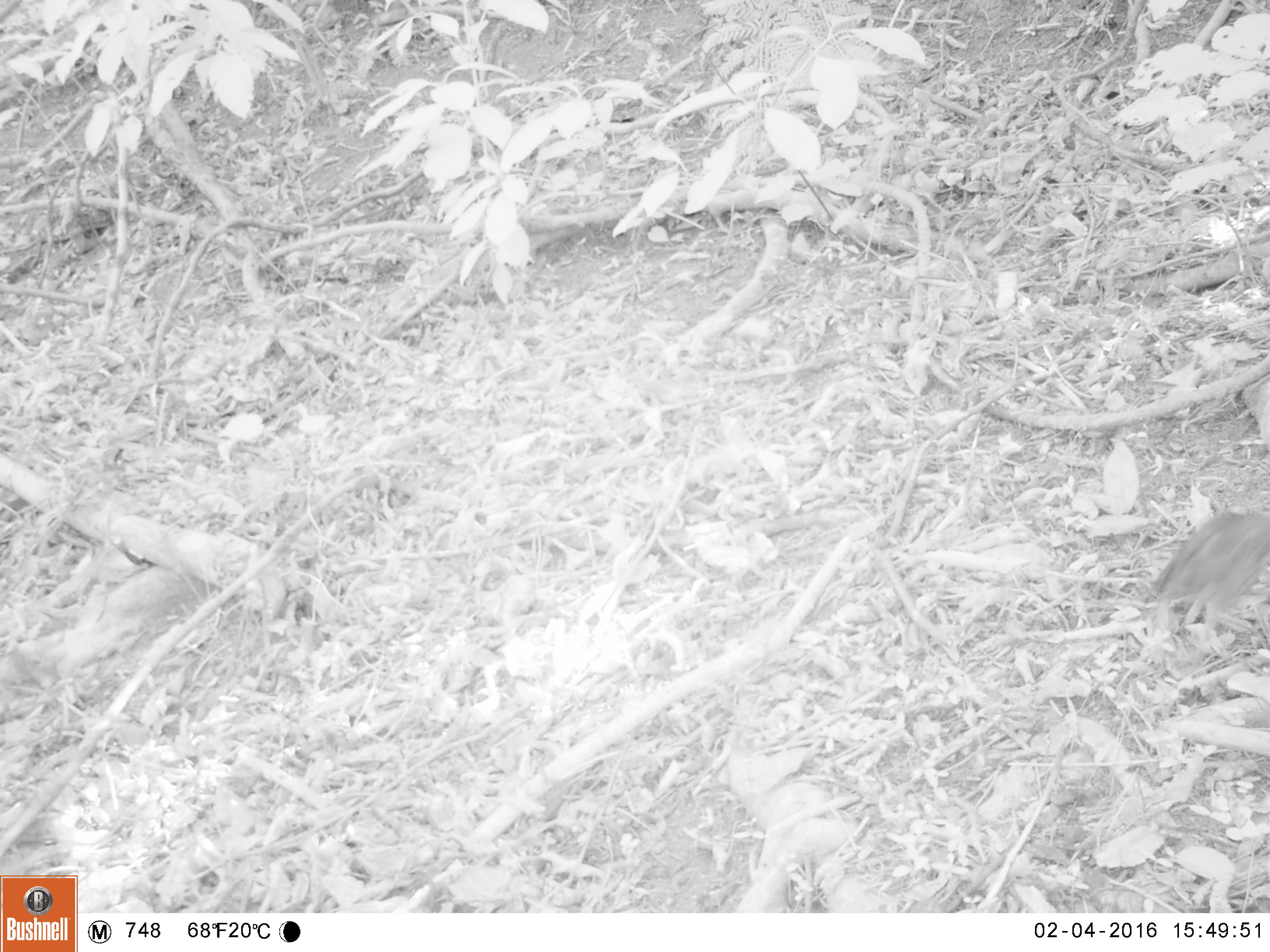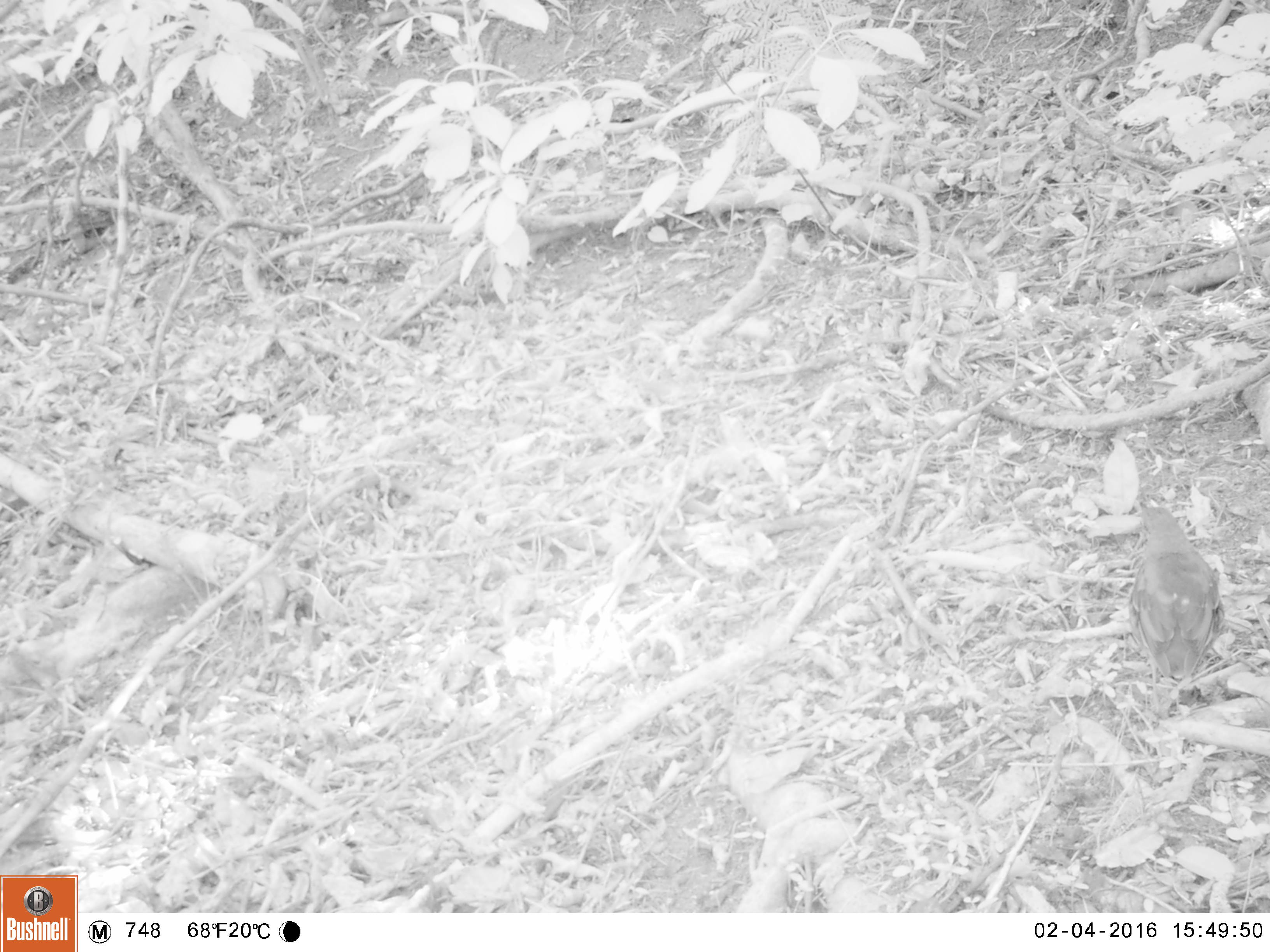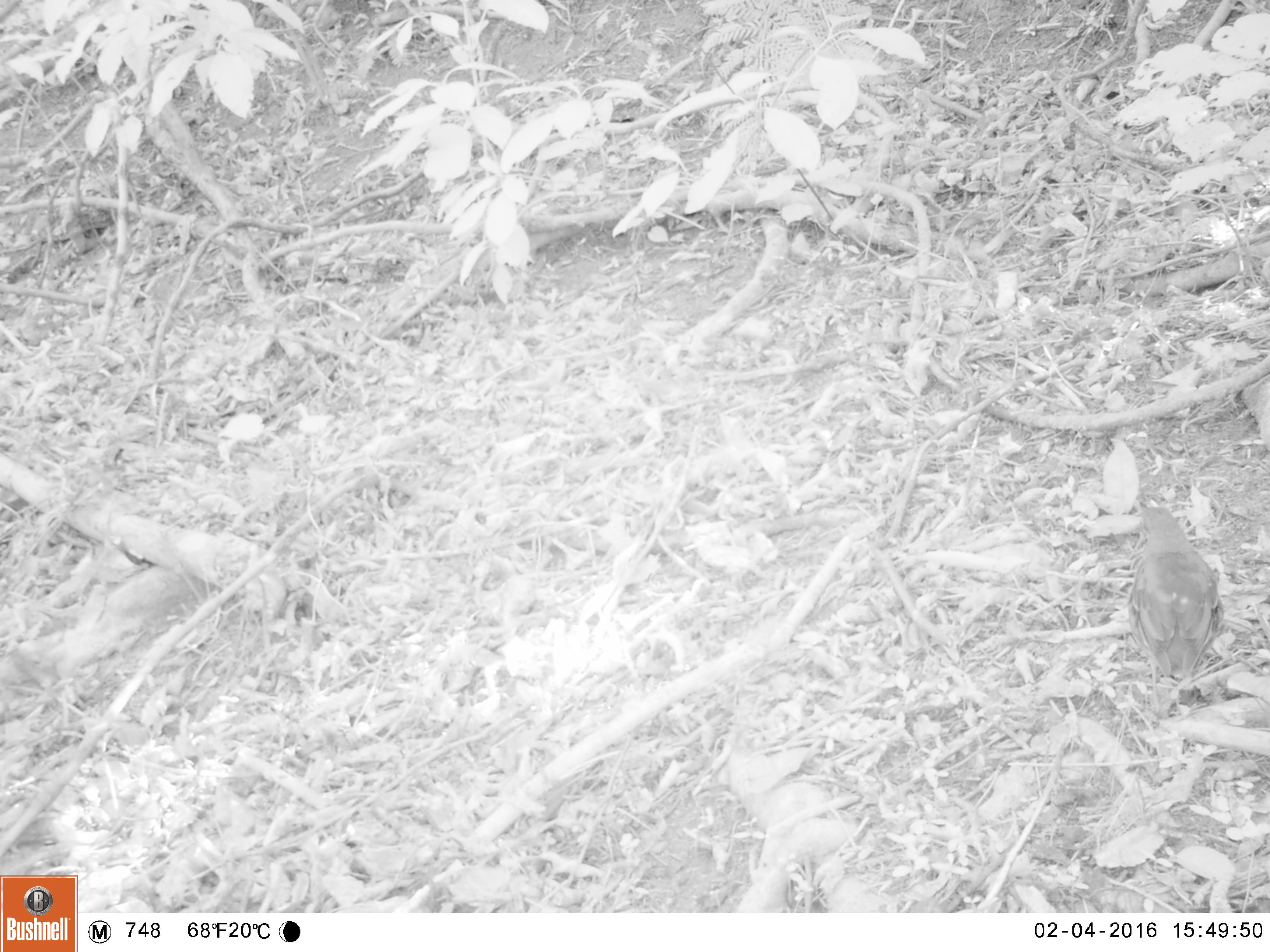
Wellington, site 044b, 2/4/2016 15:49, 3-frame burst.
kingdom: Animalia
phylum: Chordata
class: Aves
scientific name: Aves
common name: bird